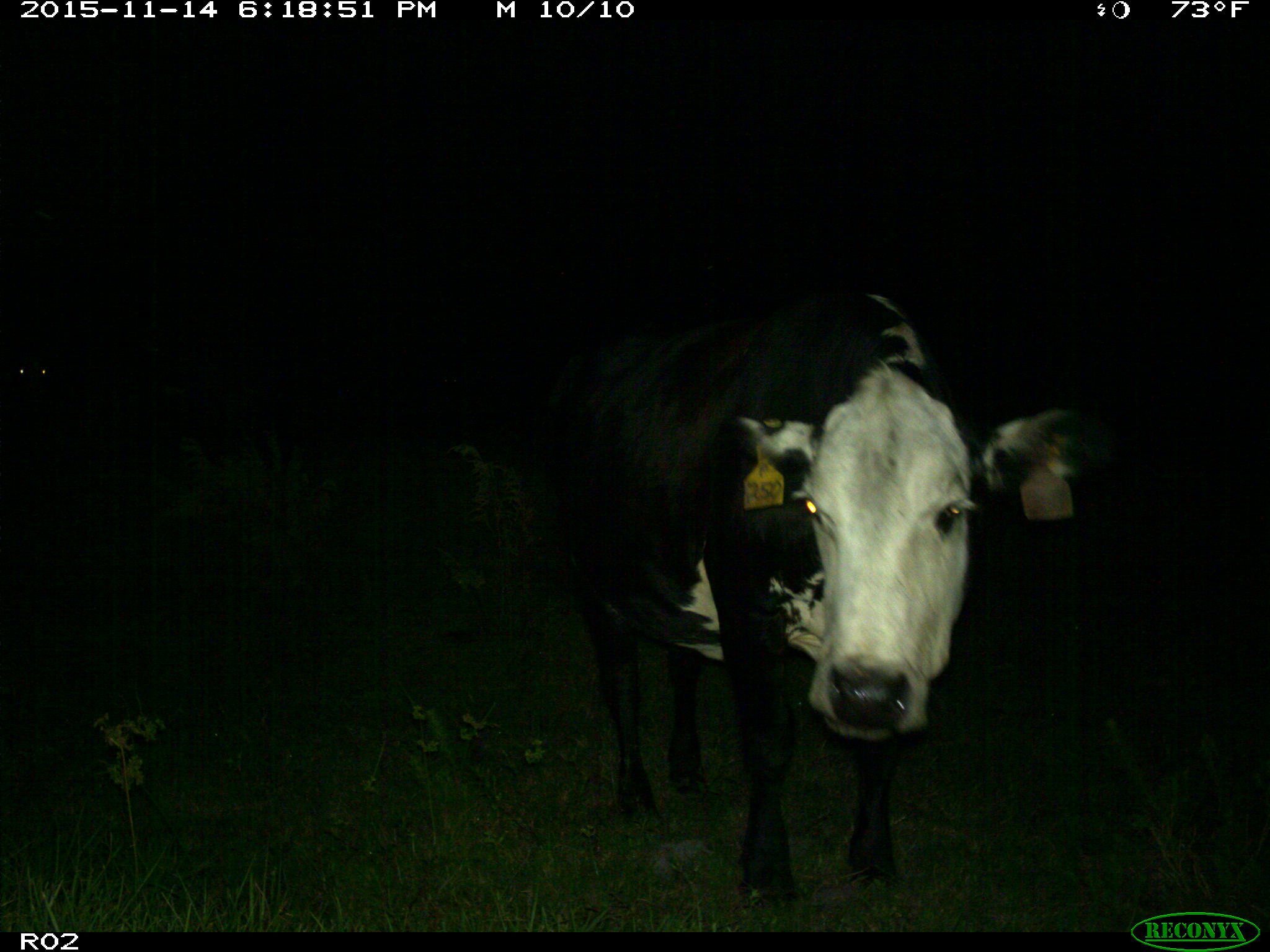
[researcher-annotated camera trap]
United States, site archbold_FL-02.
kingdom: Animalia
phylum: Chordata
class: Mammalia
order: Artiodactyla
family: Bovidae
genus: Bos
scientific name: Bos taurus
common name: domestic cow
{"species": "Bos taurus (domestic cow)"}